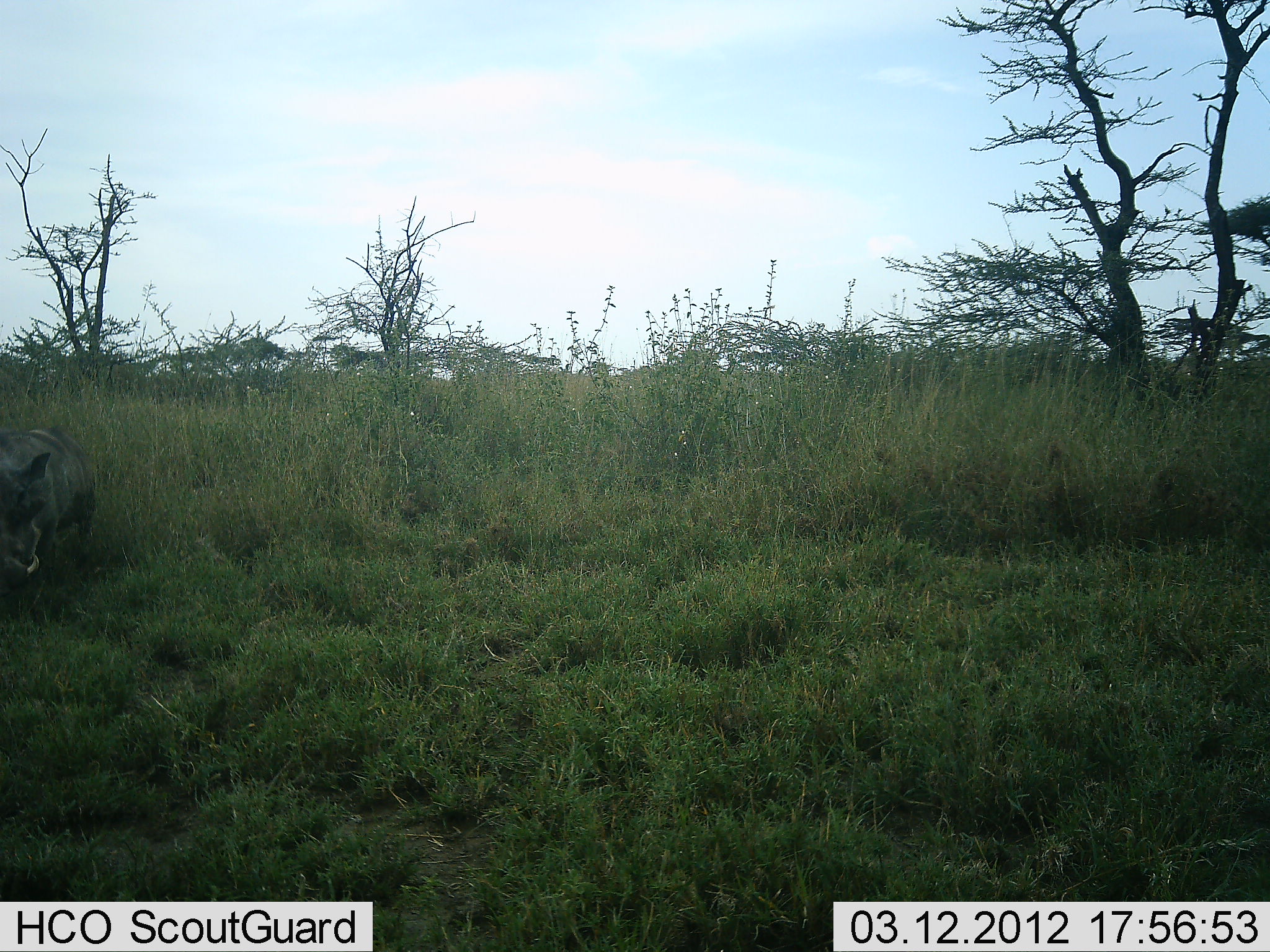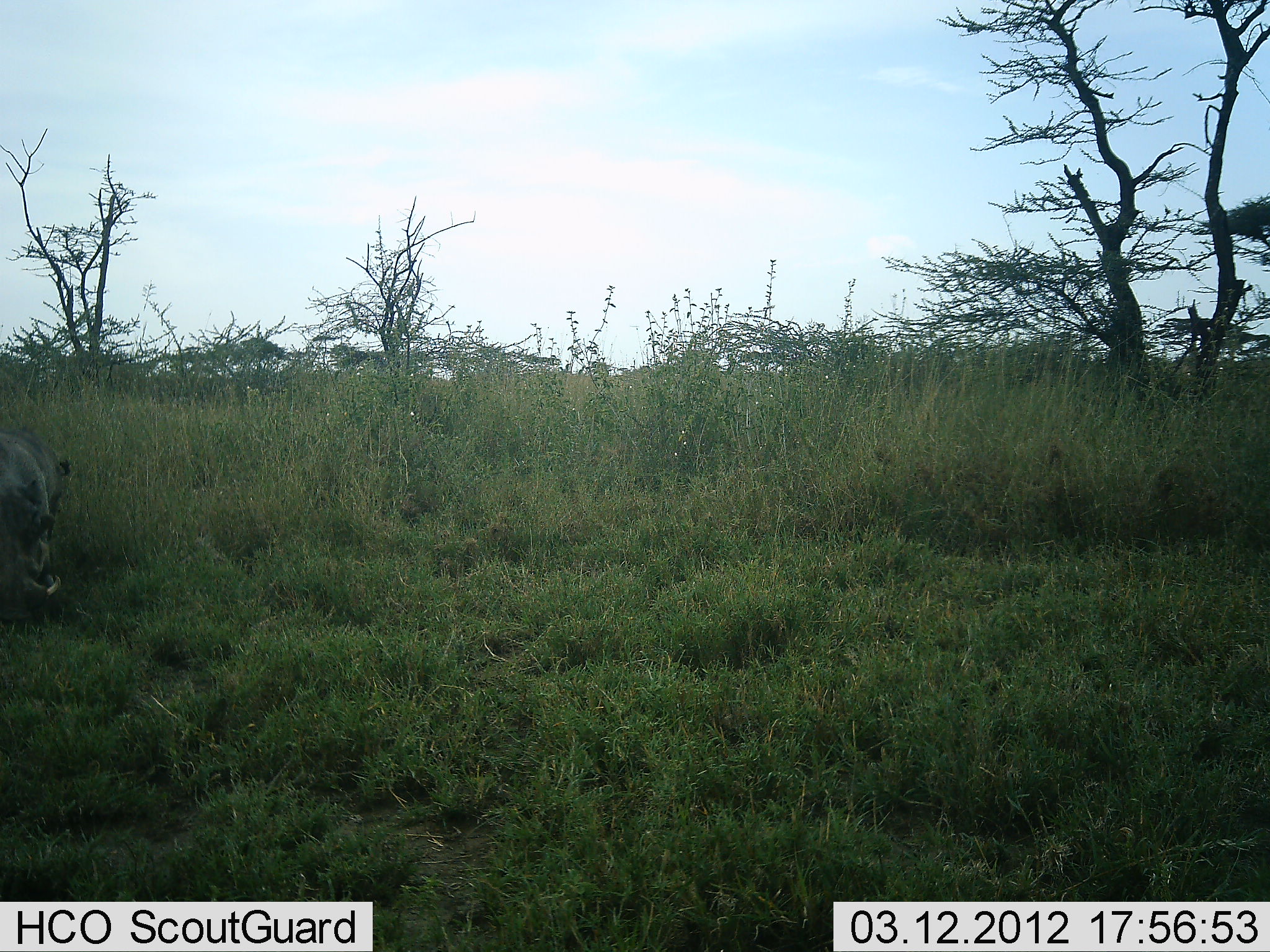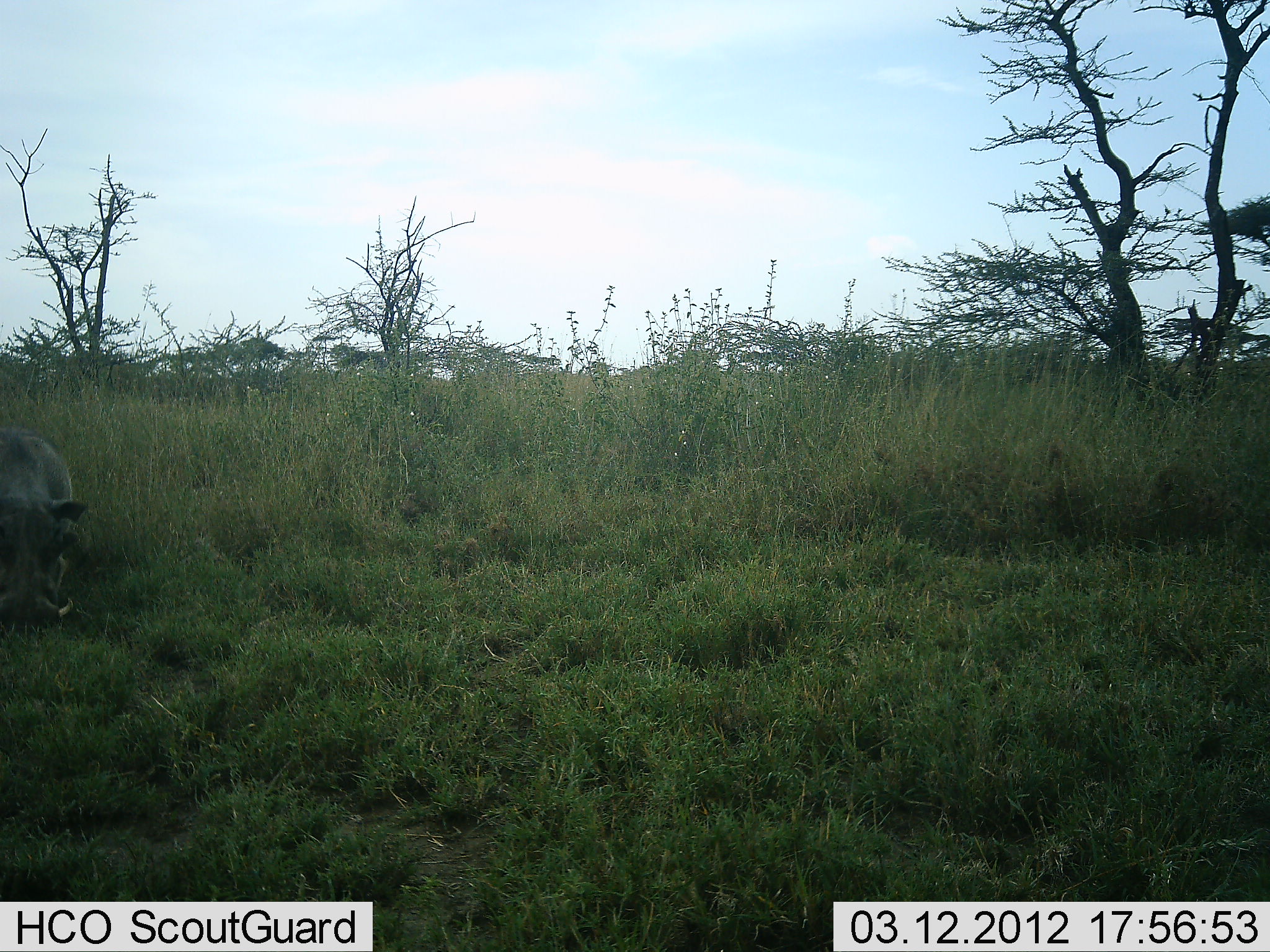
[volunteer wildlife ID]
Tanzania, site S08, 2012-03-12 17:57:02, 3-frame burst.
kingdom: Animalia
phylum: Chordata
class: Mammalia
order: Artiodactyla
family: Suidae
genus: Phacochoerus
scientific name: Phacochoerus africanus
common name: warthog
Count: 1.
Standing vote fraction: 15%.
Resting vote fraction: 0%.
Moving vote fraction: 77%.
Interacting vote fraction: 0%.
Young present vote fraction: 0%.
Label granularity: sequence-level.